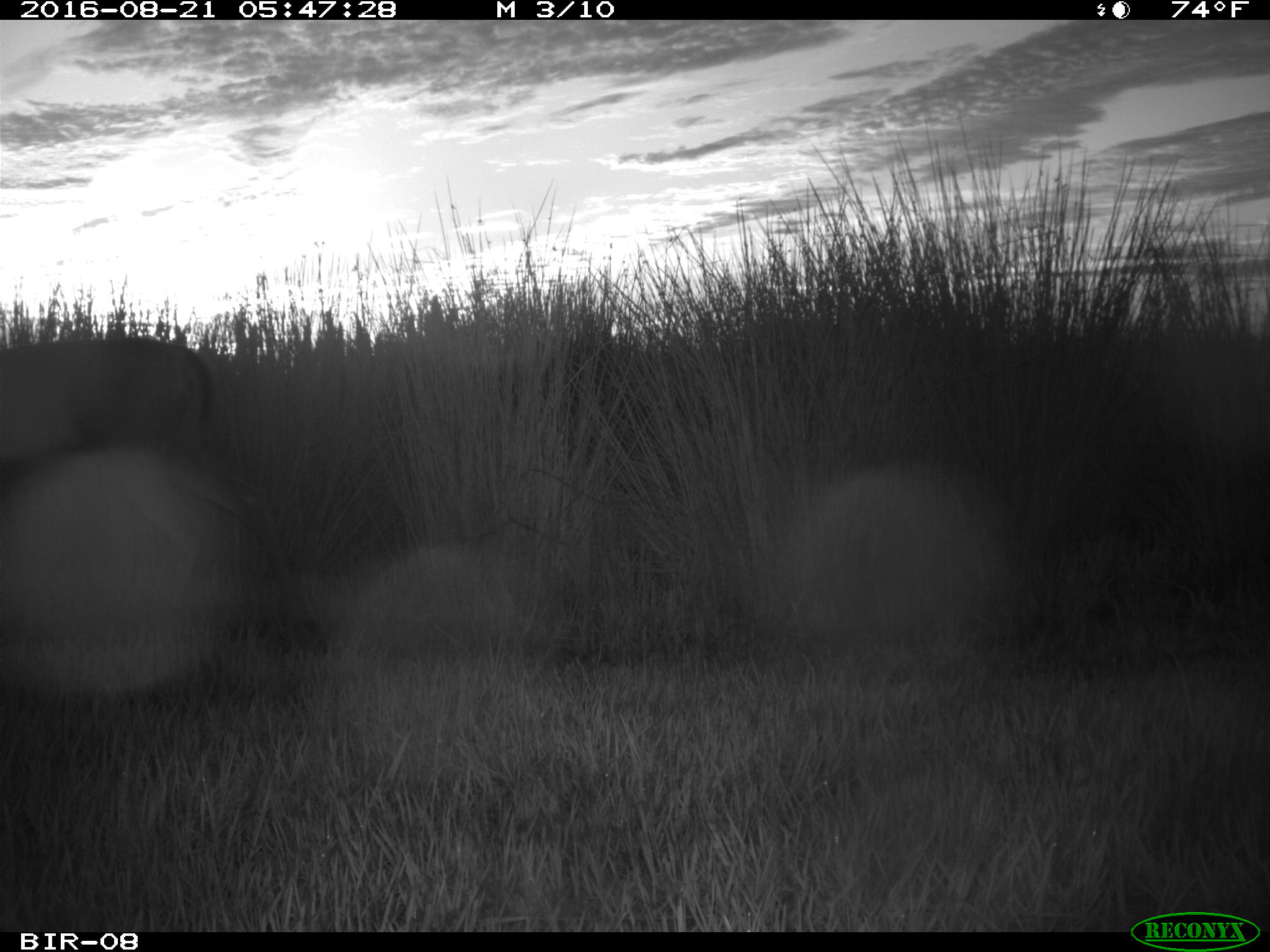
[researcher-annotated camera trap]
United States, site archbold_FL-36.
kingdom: Animalia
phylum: Chordata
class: Mammalia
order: Artiodactyla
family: Cervidae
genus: Odocoileus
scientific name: Odocoileus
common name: deer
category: unidentified deer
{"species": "unidentified deer (deer) (Odocoileus)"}